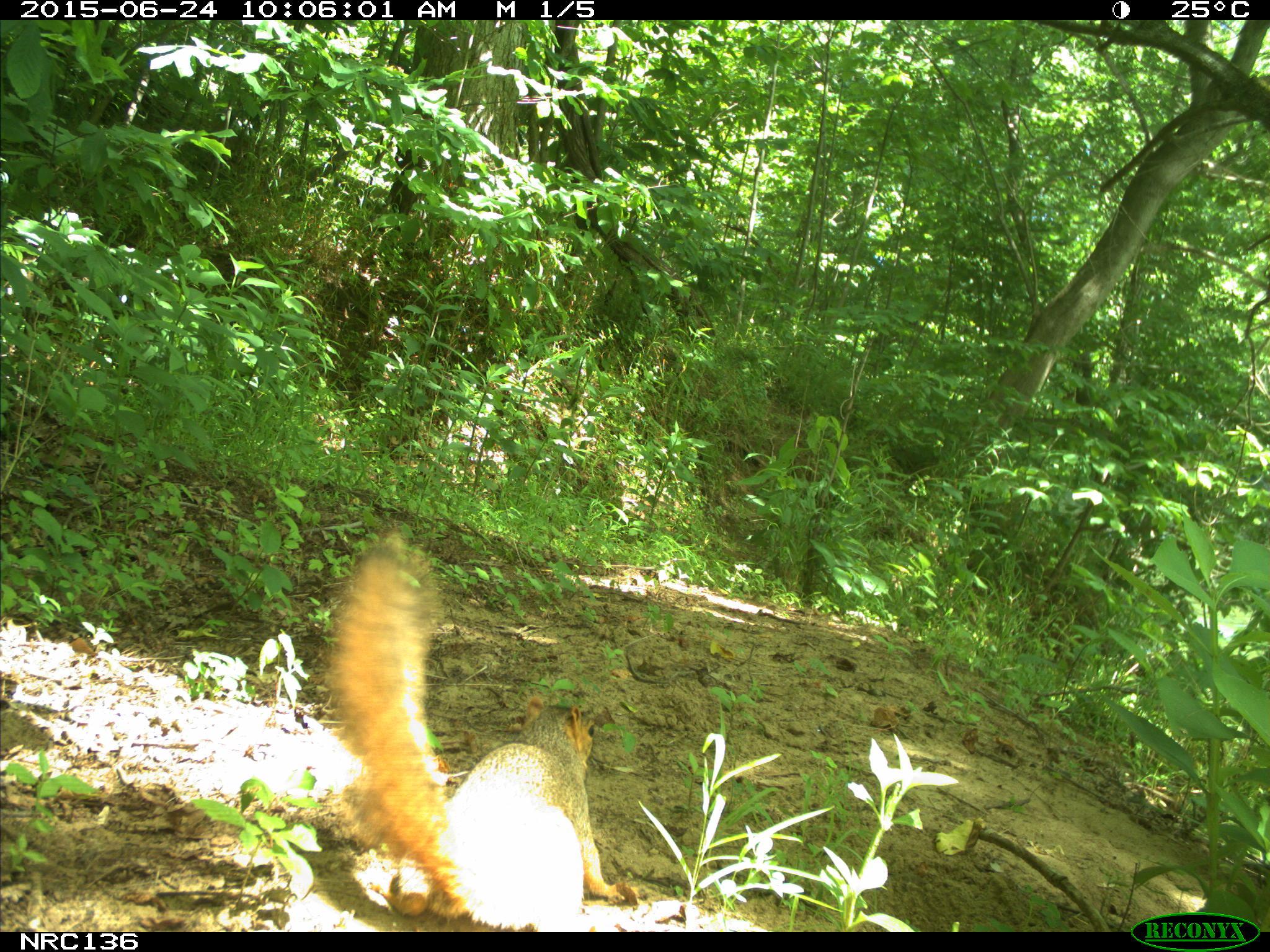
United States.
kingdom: Animalia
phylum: Chordata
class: Mammalia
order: Rodentia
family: Sciuridae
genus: Sciurus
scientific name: Sciurus niger cinereus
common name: eastern fox squirrel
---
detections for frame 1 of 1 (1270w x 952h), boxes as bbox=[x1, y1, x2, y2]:
Eastern Fox Squirrel: bbox=[317, 520, 629, 934]